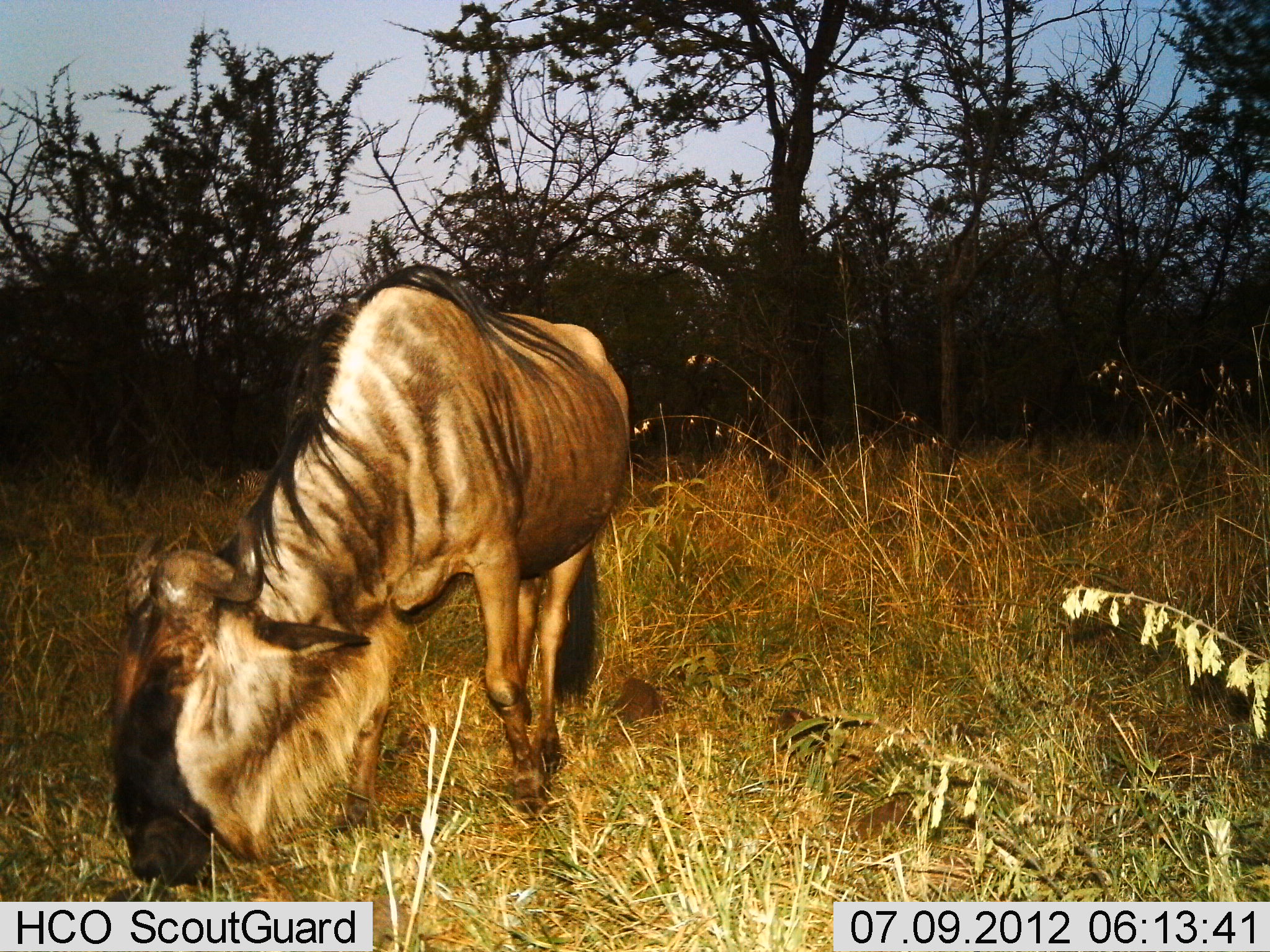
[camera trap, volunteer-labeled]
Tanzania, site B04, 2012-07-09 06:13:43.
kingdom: Animalia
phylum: Chordata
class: Mammalia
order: Artiodactyla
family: Bovidae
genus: Connochaetes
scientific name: Connochaetes taurinus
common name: blue wildebeest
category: wildebeest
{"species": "wildebeest (blue wildebeest) (Connochaetes taurinus)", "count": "1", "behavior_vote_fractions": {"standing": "40%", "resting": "0%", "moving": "0%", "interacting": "0%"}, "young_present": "0%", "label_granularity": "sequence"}